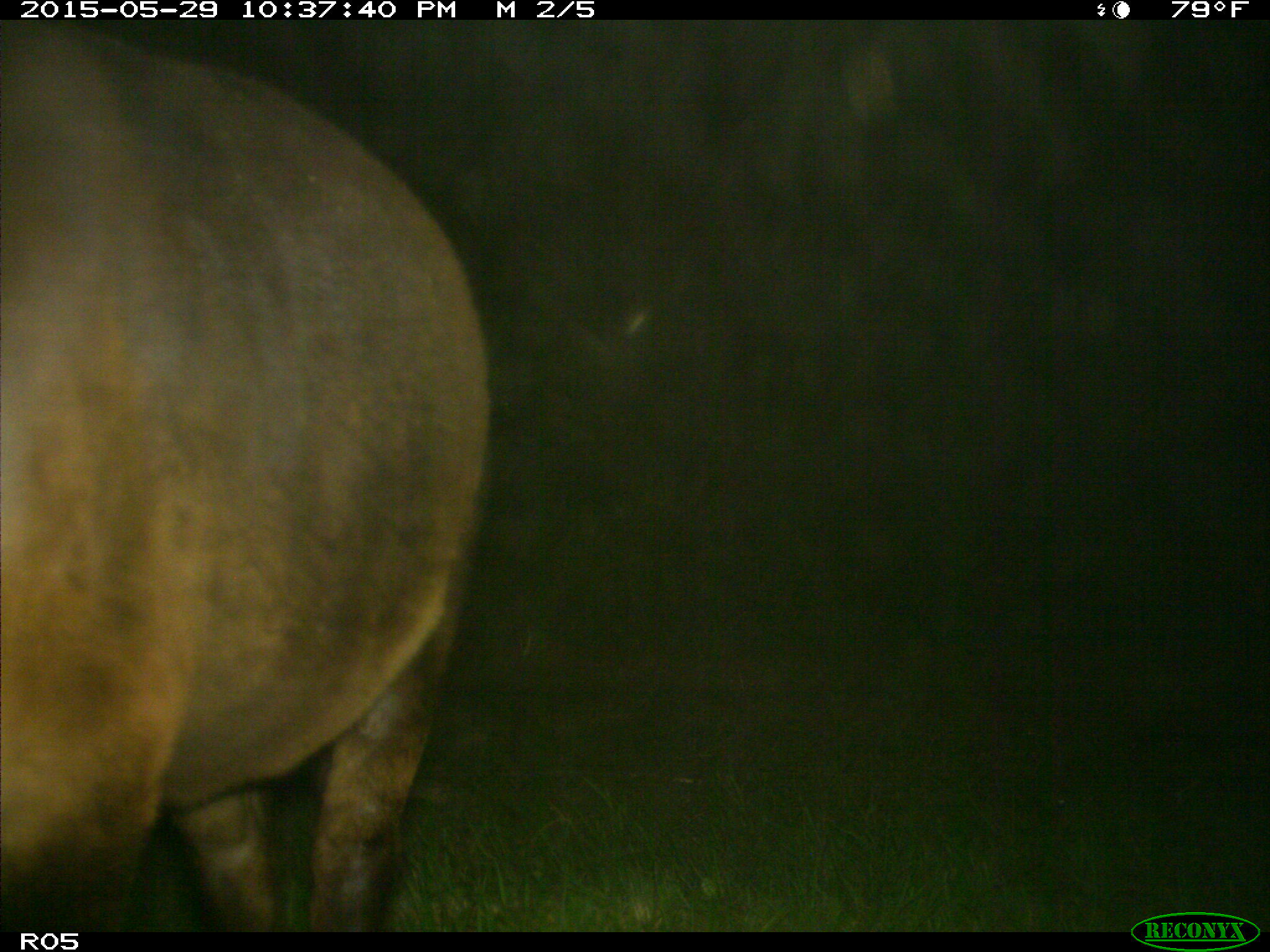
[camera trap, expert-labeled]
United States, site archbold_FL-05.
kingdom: Animalia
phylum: Chordata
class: Mammalia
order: Artiodactyla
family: Bovidae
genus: Bos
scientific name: Bos taurus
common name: domestic cow